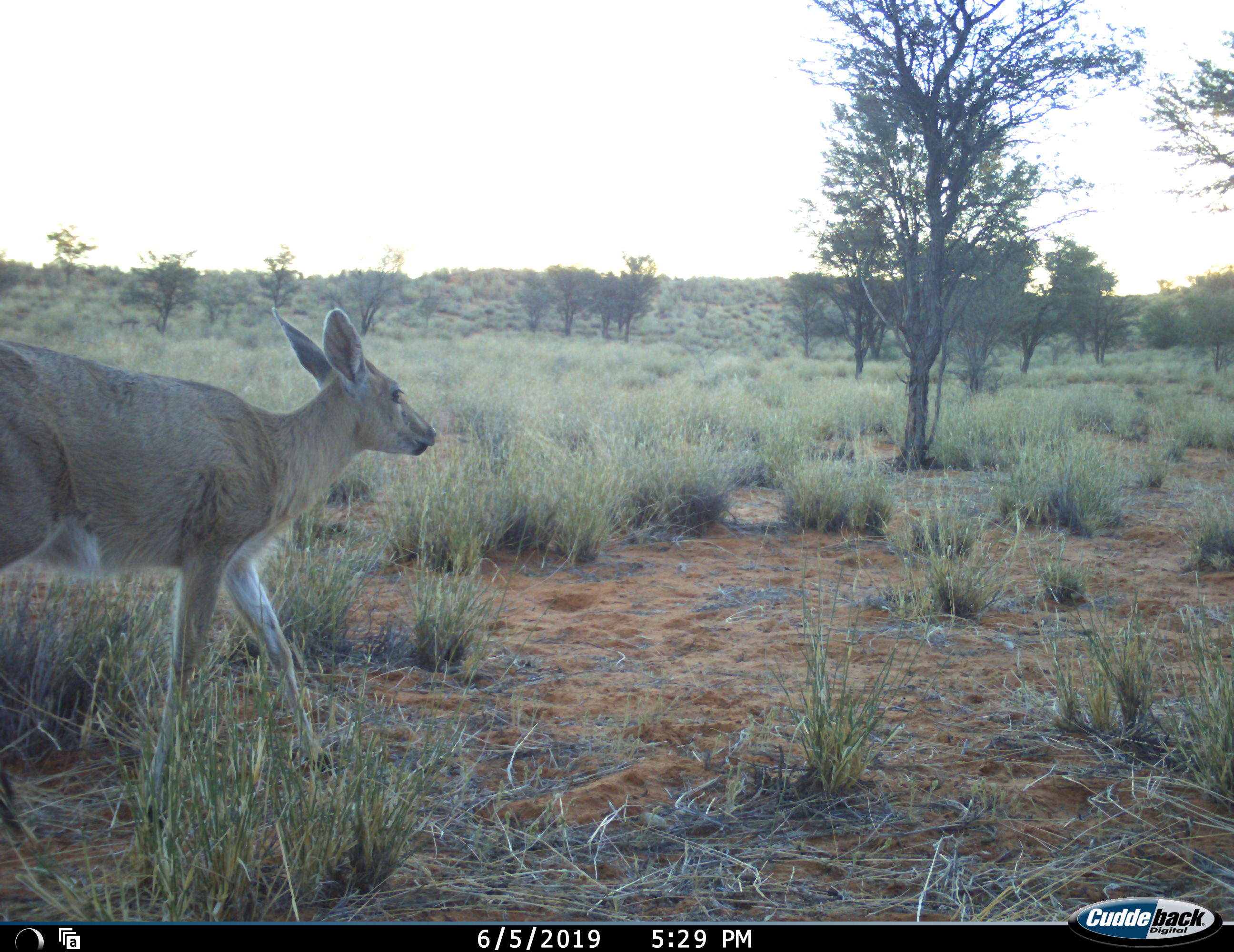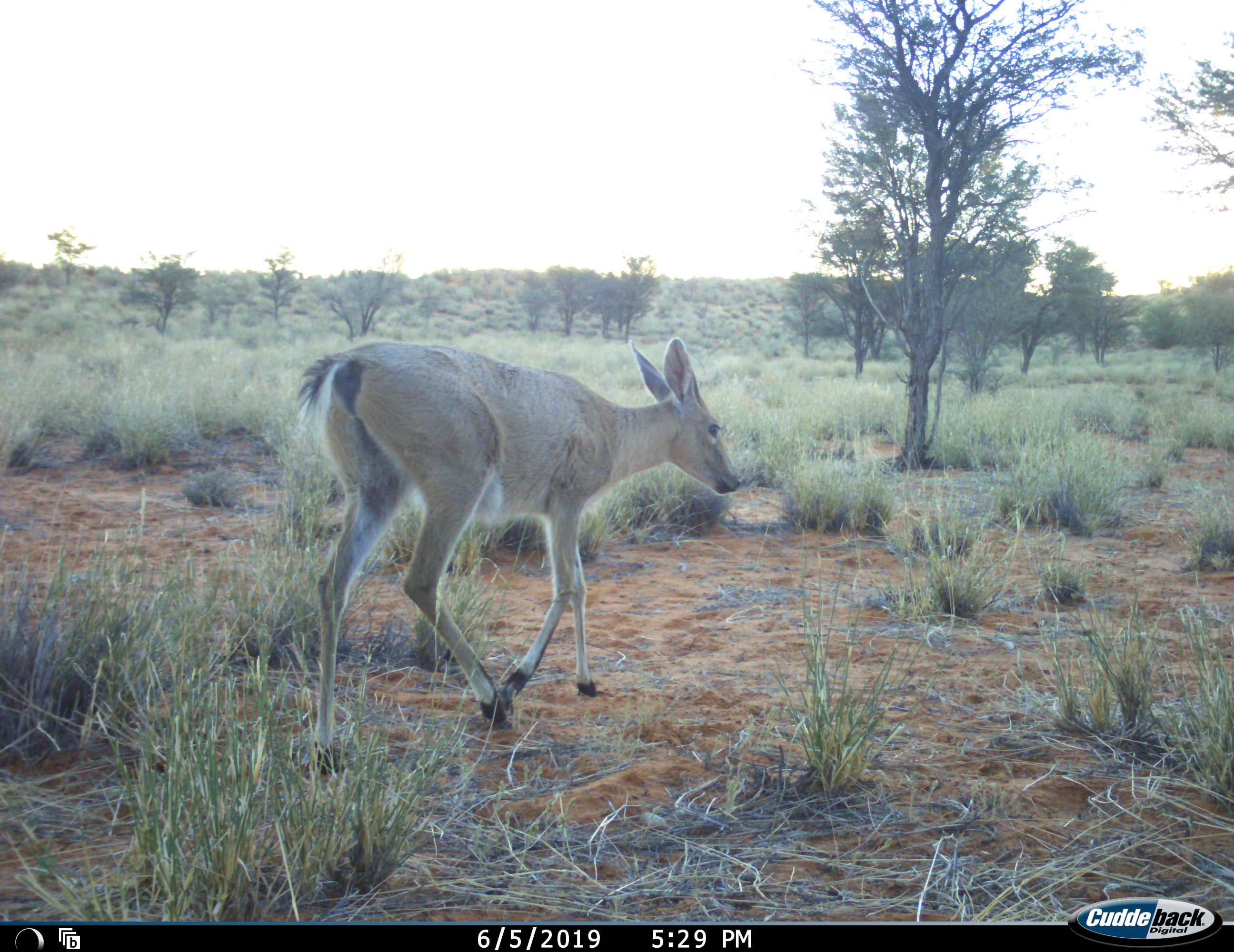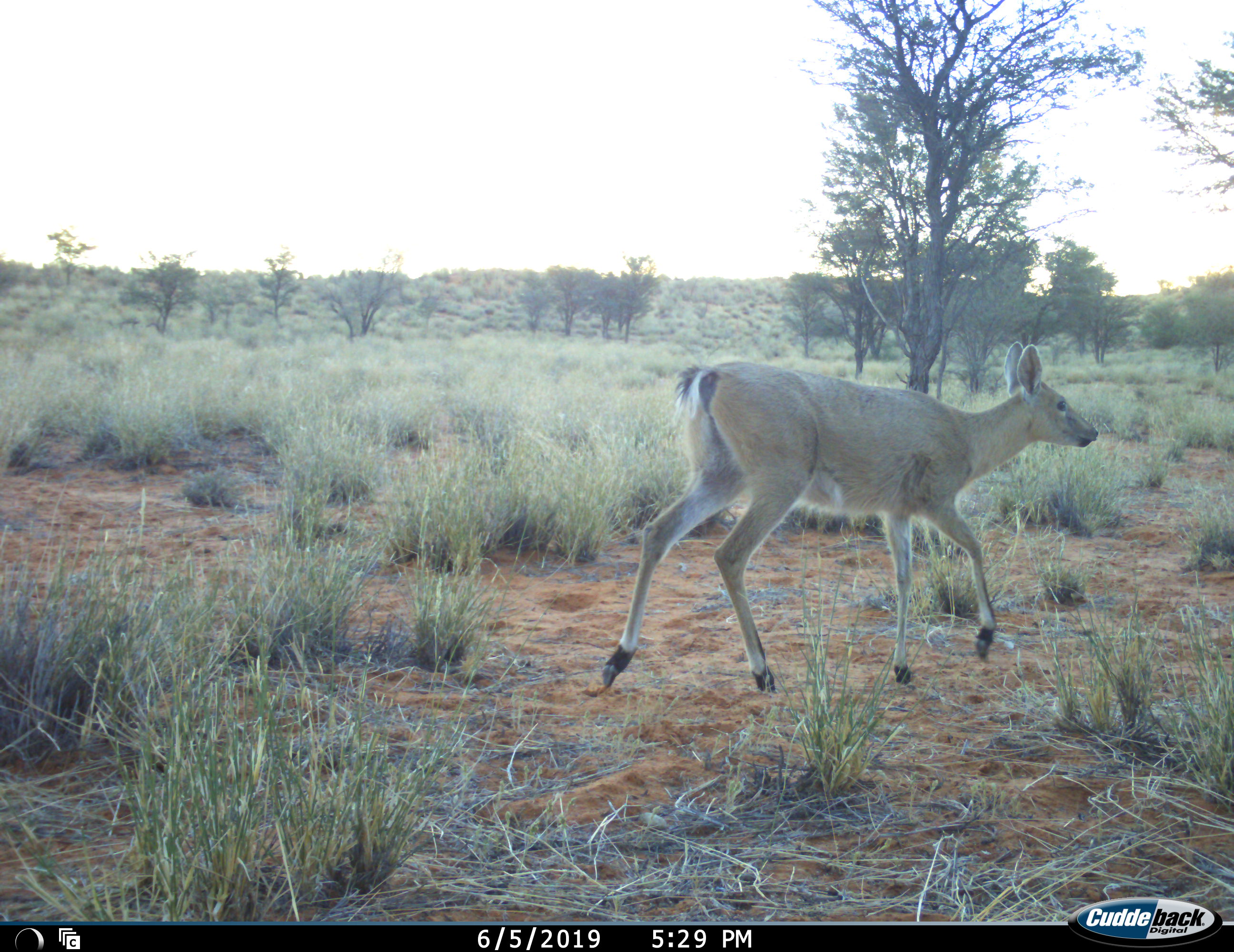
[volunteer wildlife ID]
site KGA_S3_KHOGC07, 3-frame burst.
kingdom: Animalia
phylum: Chordata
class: Mammalia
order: Artiodactyla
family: Bovidae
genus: Sylvicapra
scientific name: Sylvicapra grimmia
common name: common duiker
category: duikercommongrey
Duikercommongrey (common duiker) (Sylvicapra grimmia), count 1. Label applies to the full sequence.